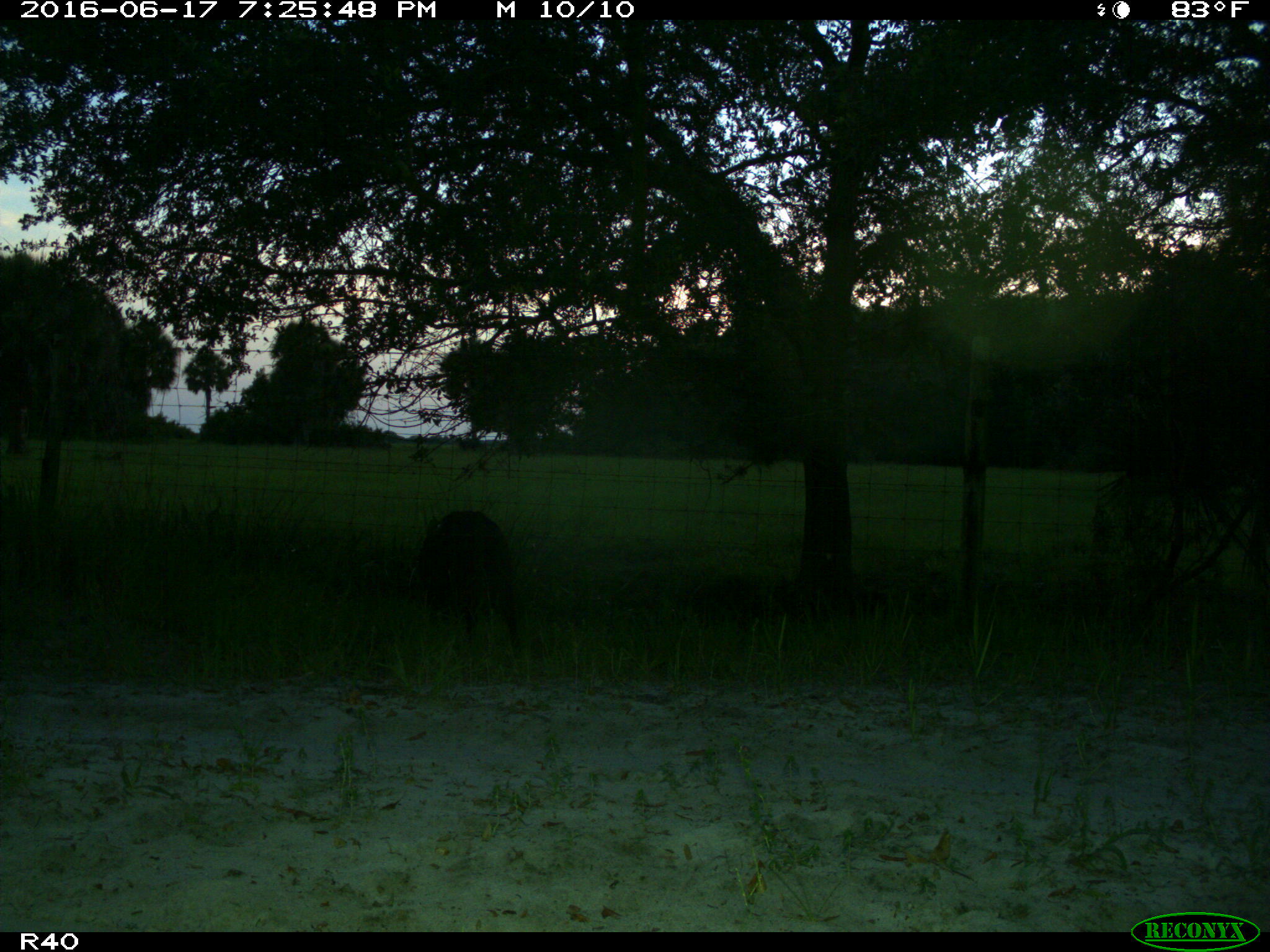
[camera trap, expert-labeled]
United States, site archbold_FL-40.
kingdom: Animalia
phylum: Chordata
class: Mammalia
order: Artiodactyla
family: Suidae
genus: Sus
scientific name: Sus scrofa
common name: wild boar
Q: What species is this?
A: Sus scrofa (wild boar).